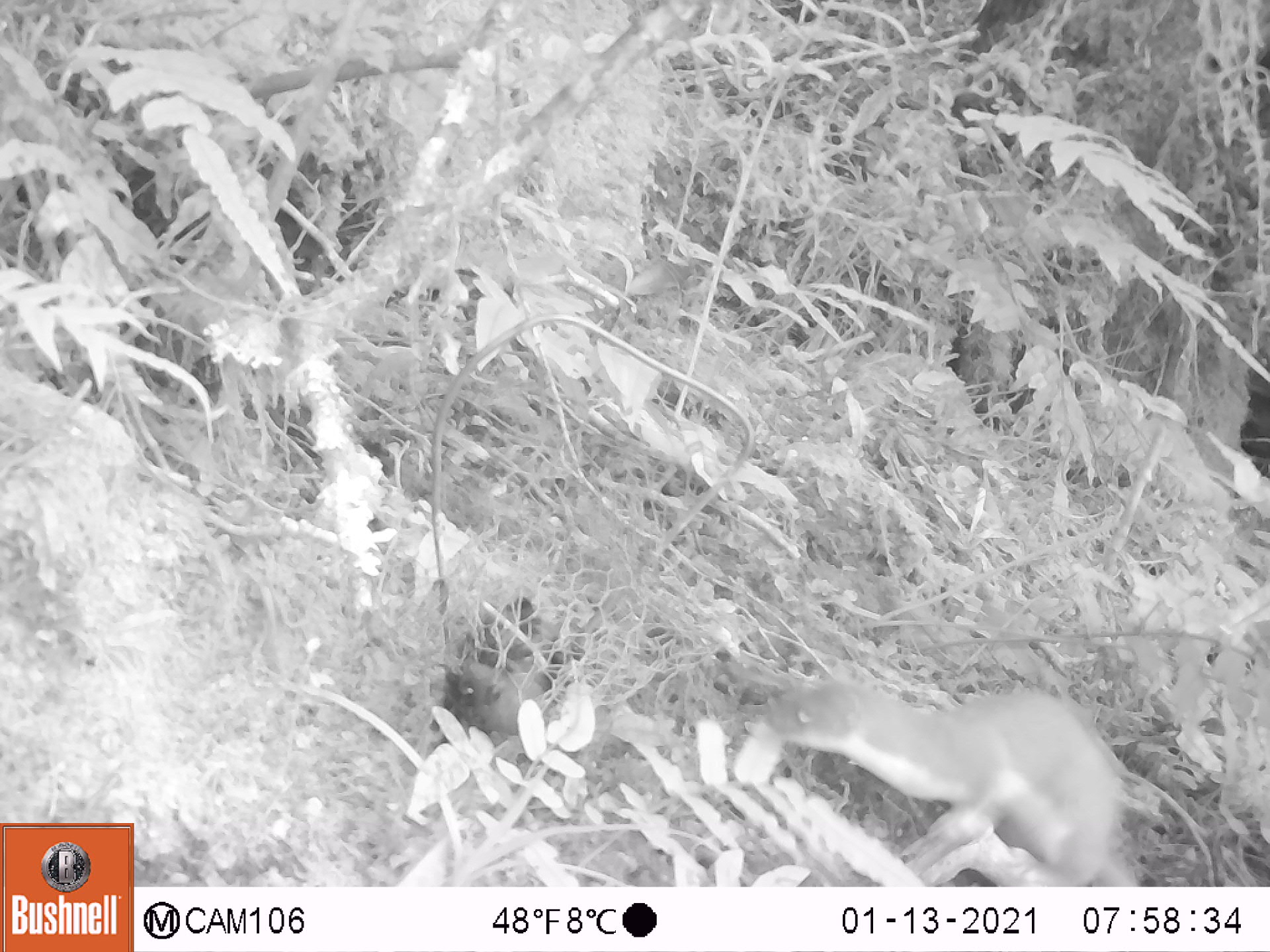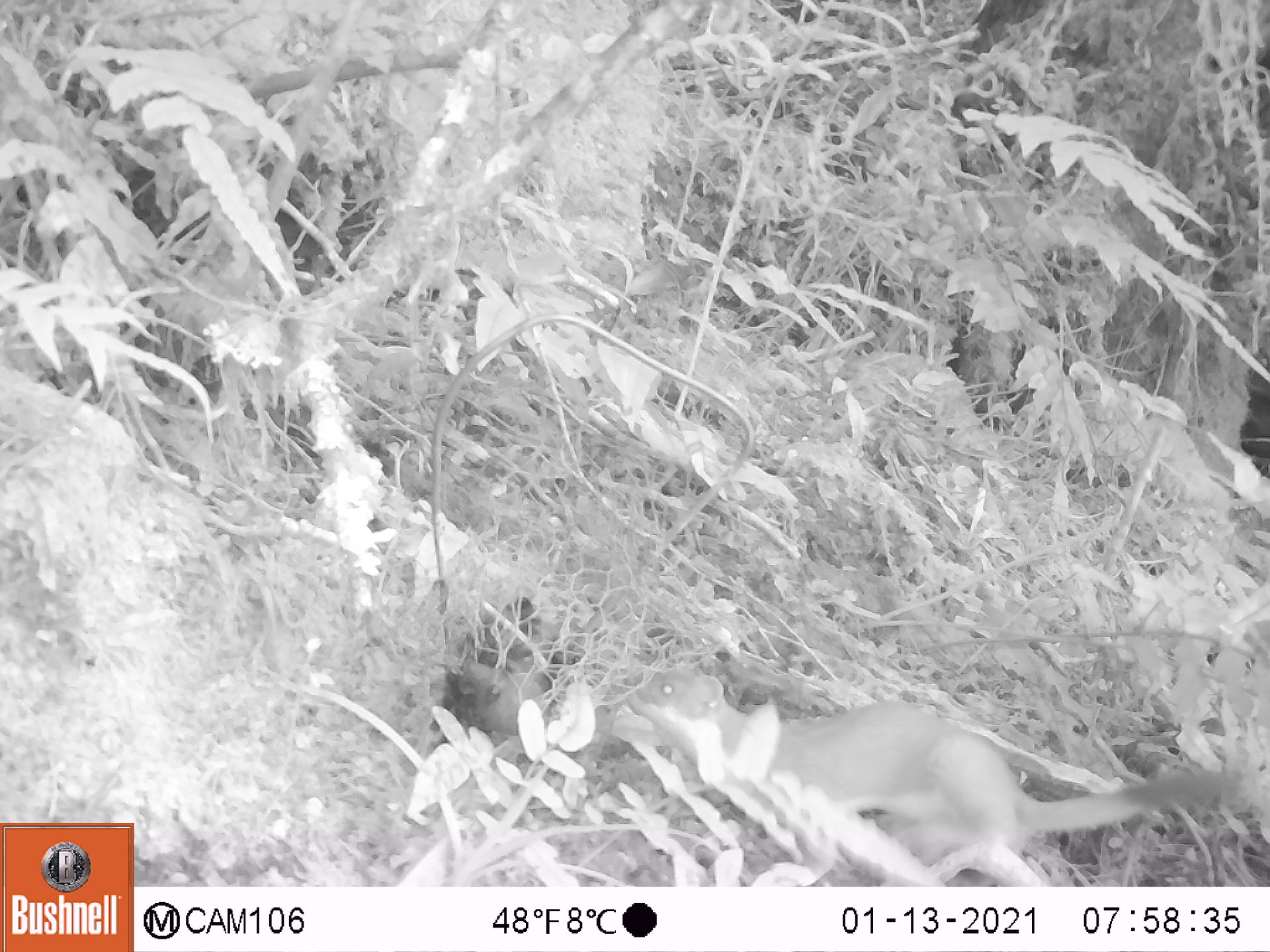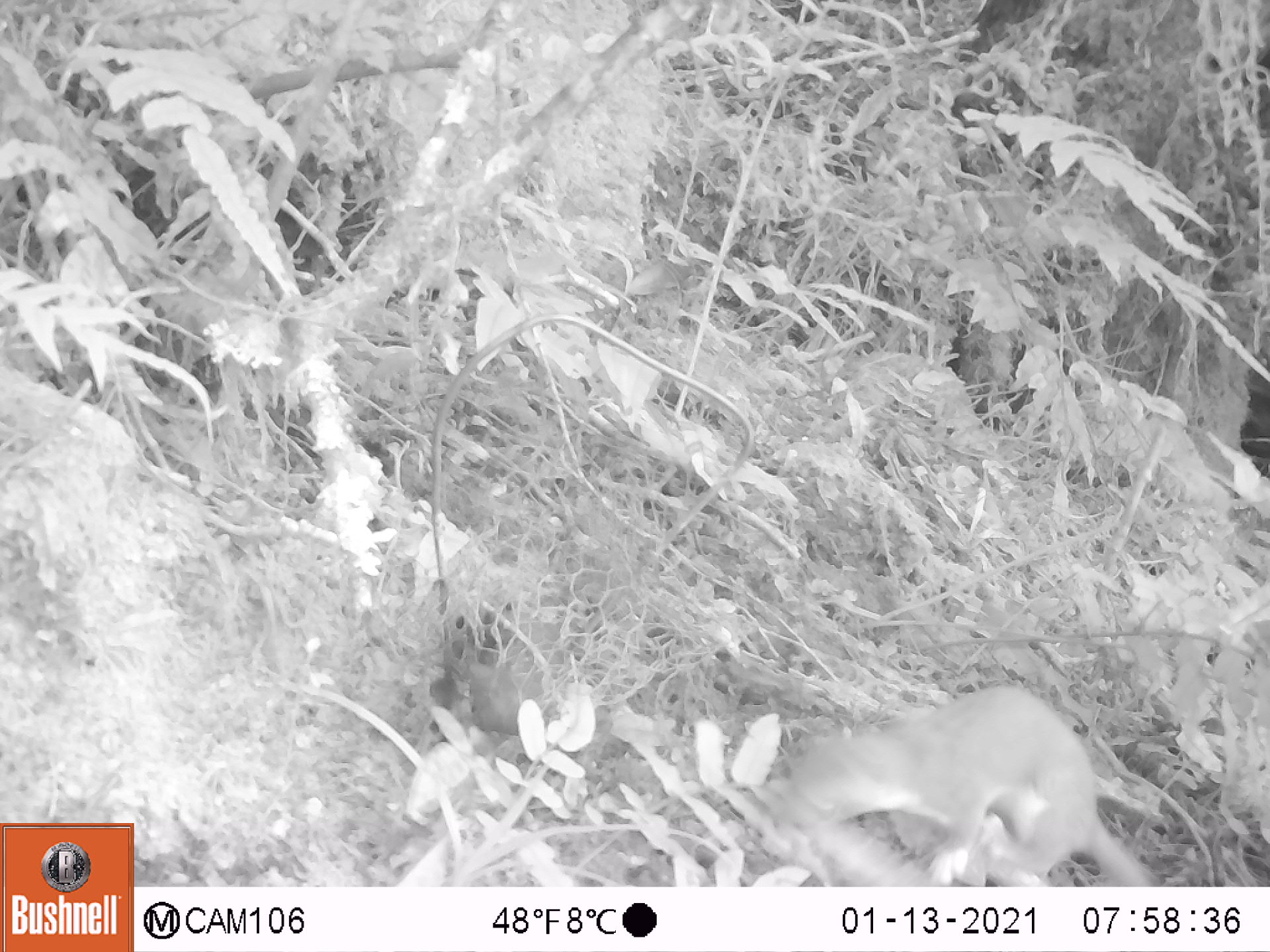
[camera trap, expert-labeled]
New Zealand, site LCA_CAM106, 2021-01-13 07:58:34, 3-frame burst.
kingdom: Animalia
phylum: Chordata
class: Mammalia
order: Carnivora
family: Mustelidae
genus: Mustela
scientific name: Mustela erminea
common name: stoat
Stoat (Mustela erminea).